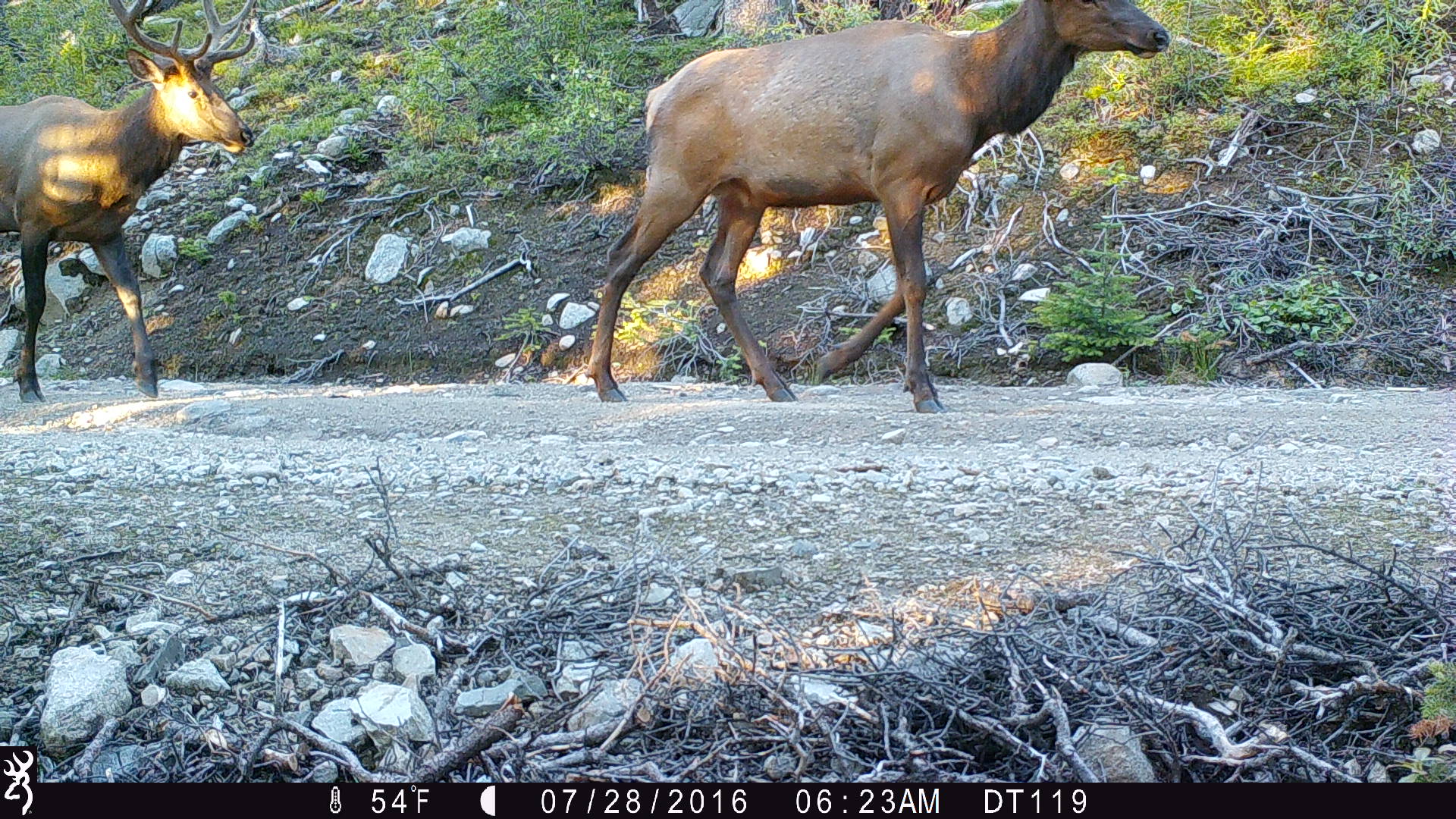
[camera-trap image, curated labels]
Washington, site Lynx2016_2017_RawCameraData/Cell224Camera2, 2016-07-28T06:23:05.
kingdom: Animalia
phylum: Chordata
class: Mammalia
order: Artiodactyla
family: Cervidae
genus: Cervus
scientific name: Cervus canadensis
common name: elk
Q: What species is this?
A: Cervus canadensis (elk).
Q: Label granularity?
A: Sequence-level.